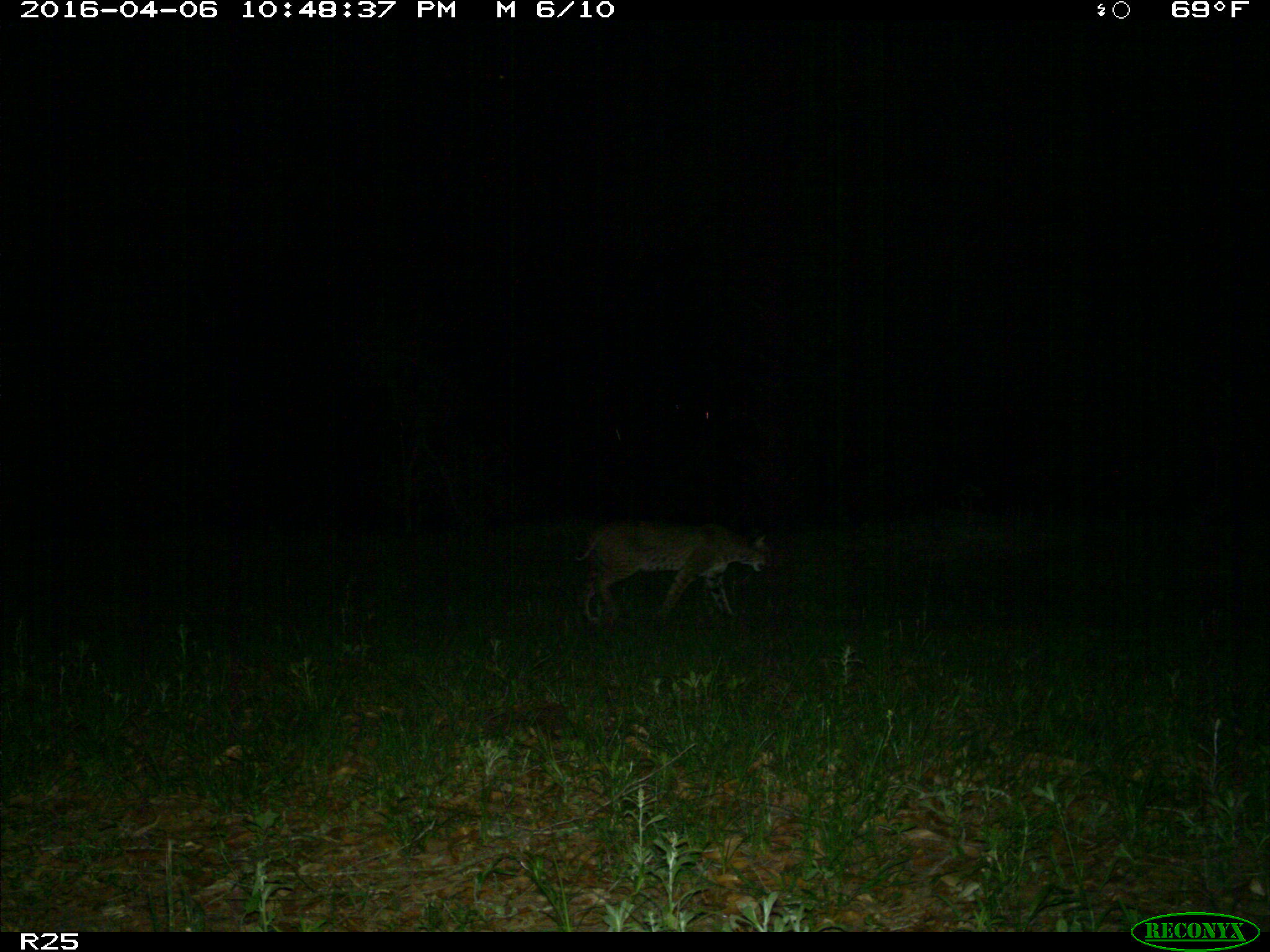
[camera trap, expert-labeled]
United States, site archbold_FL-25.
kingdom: Animalia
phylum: Chordata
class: Mammalia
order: Carnivora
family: Felidae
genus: Lynx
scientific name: Lynx rufus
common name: bobcat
Lynx rufus (bobcat).